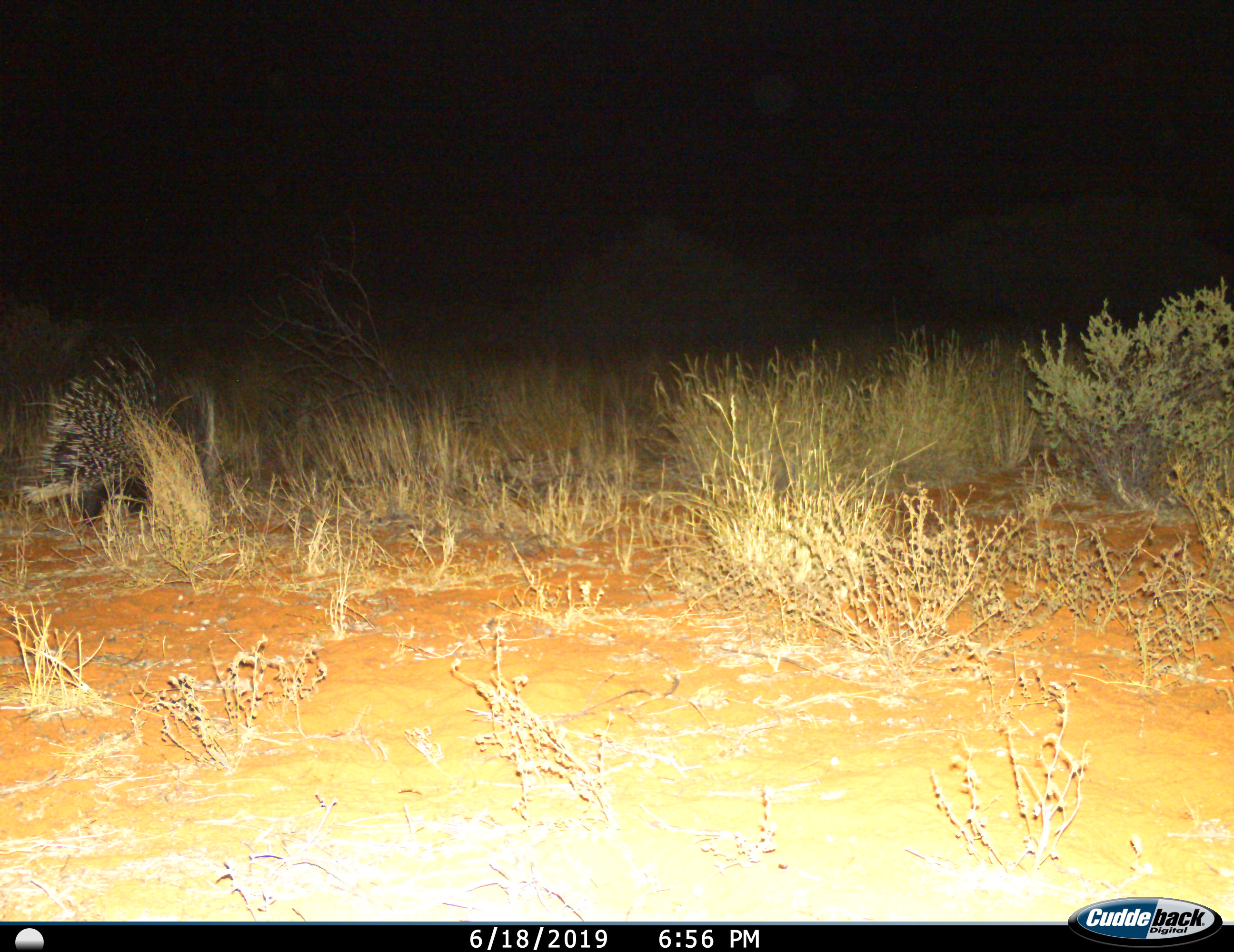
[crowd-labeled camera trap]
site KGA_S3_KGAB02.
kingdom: Animalia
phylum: Chordata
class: Mammalia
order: Rodentia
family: Hystricidae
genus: Hystrix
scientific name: Hystrix cristata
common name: crested porcupine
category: porcupine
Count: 1.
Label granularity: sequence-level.